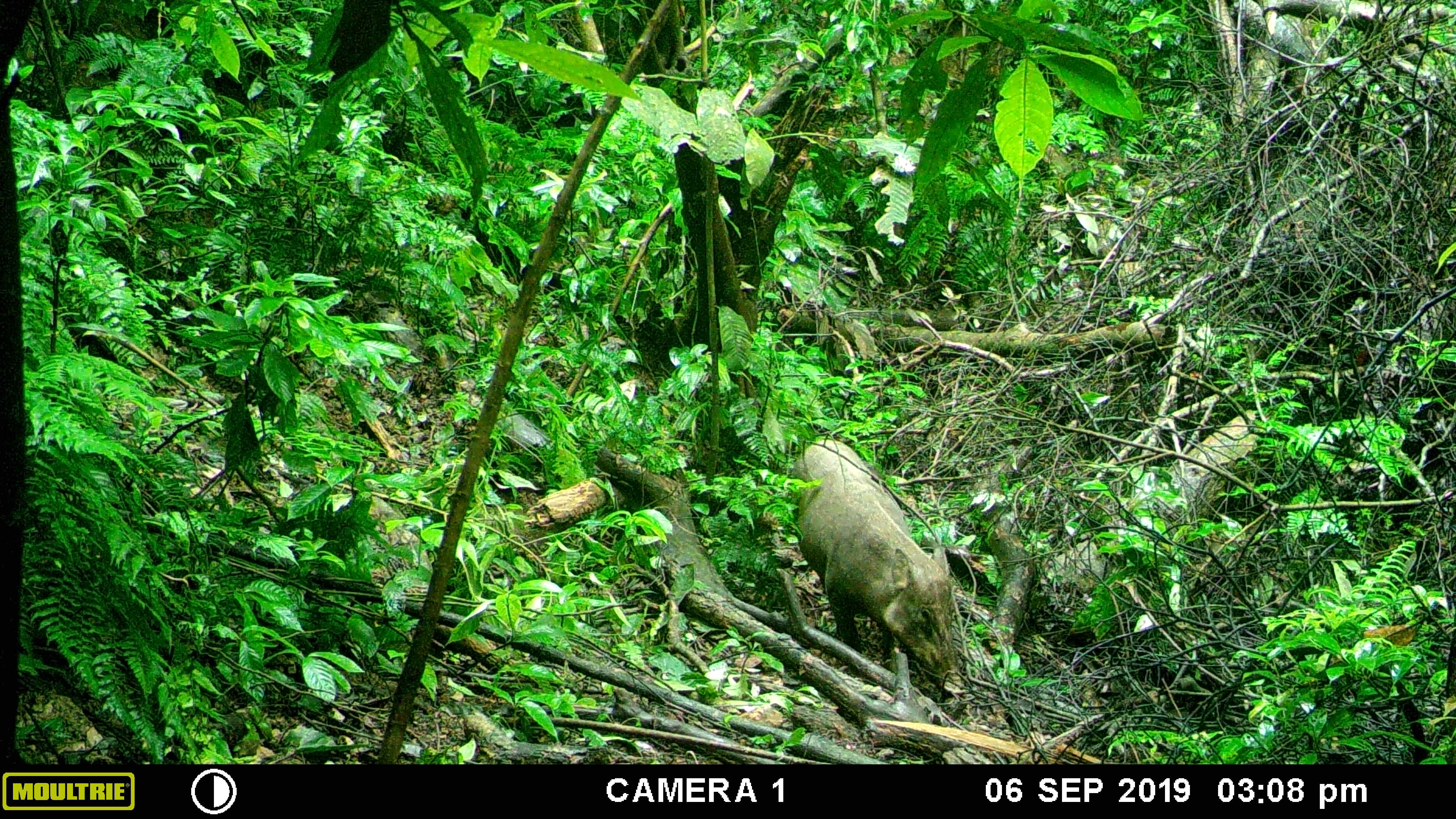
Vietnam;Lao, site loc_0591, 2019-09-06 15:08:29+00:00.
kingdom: Animalia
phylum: Chordata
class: Mammalia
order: Artiodactyla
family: Suidae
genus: Sus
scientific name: Sus scrofa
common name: eurasian wild pig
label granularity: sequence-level